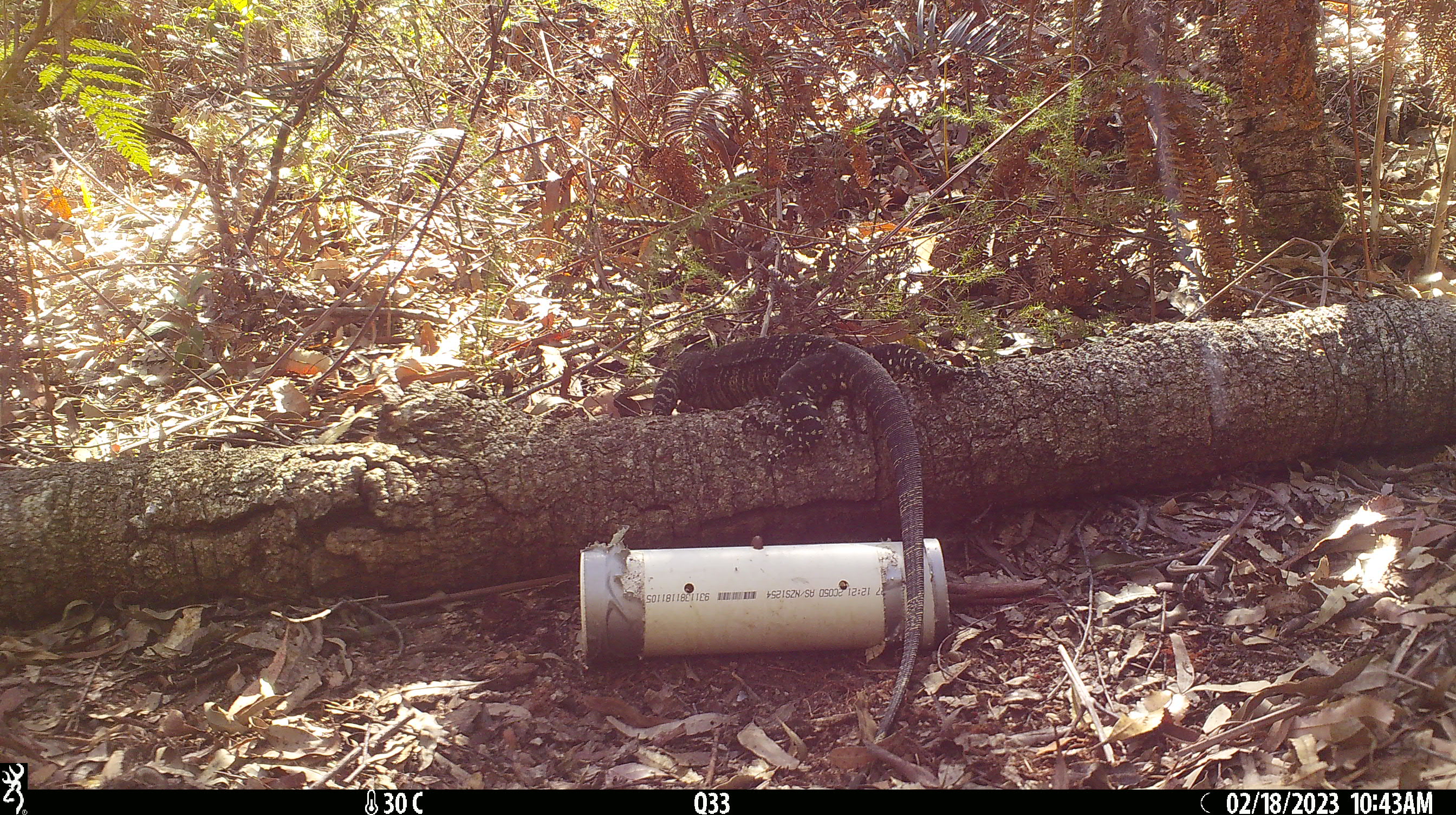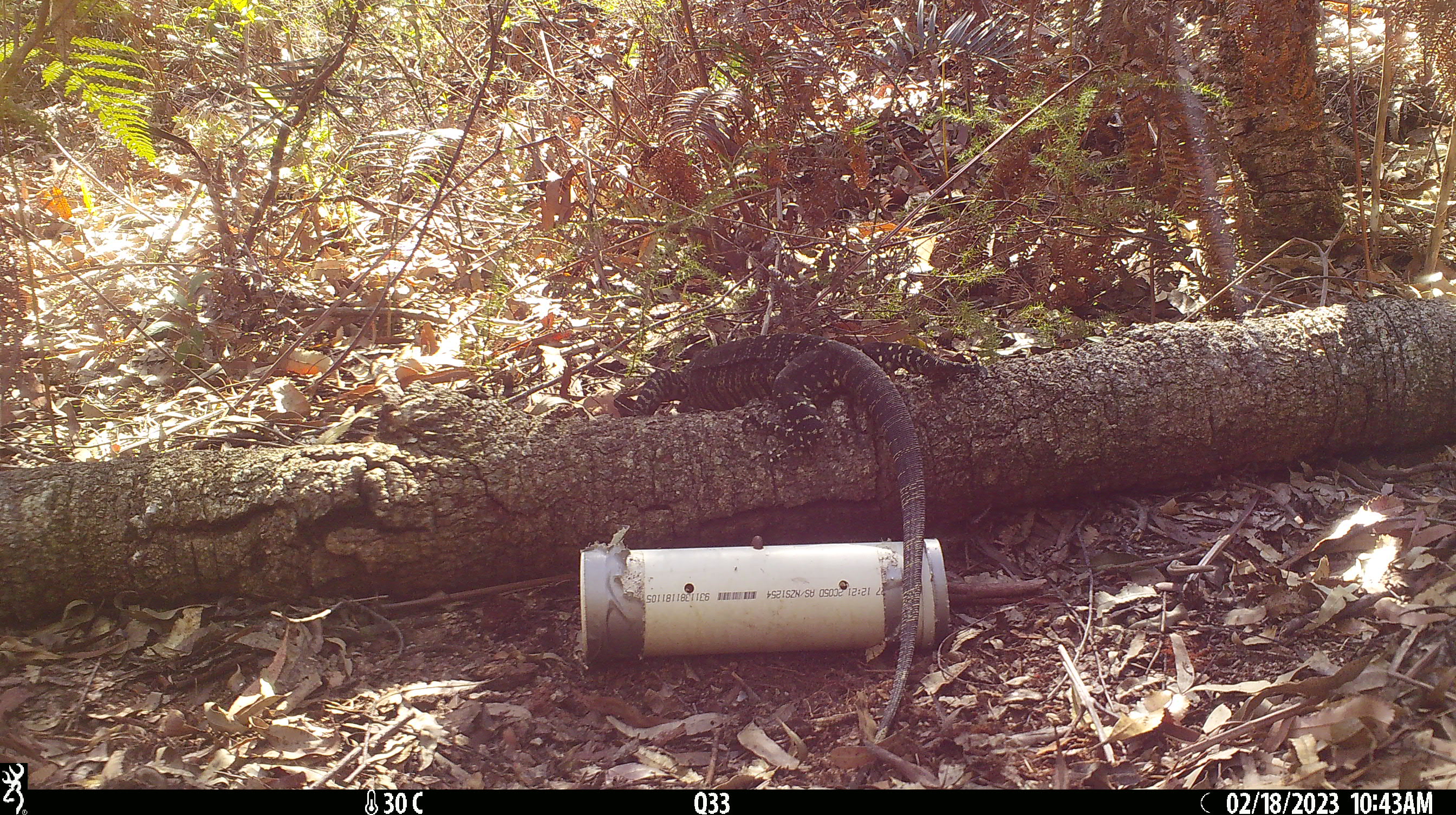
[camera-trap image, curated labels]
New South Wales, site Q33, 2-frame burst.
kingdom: Animalia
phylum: Chordata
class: Reptilia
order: Squamata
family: Varanidae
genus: Varanus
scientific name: Varanus varius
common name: lace monitor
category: goanna